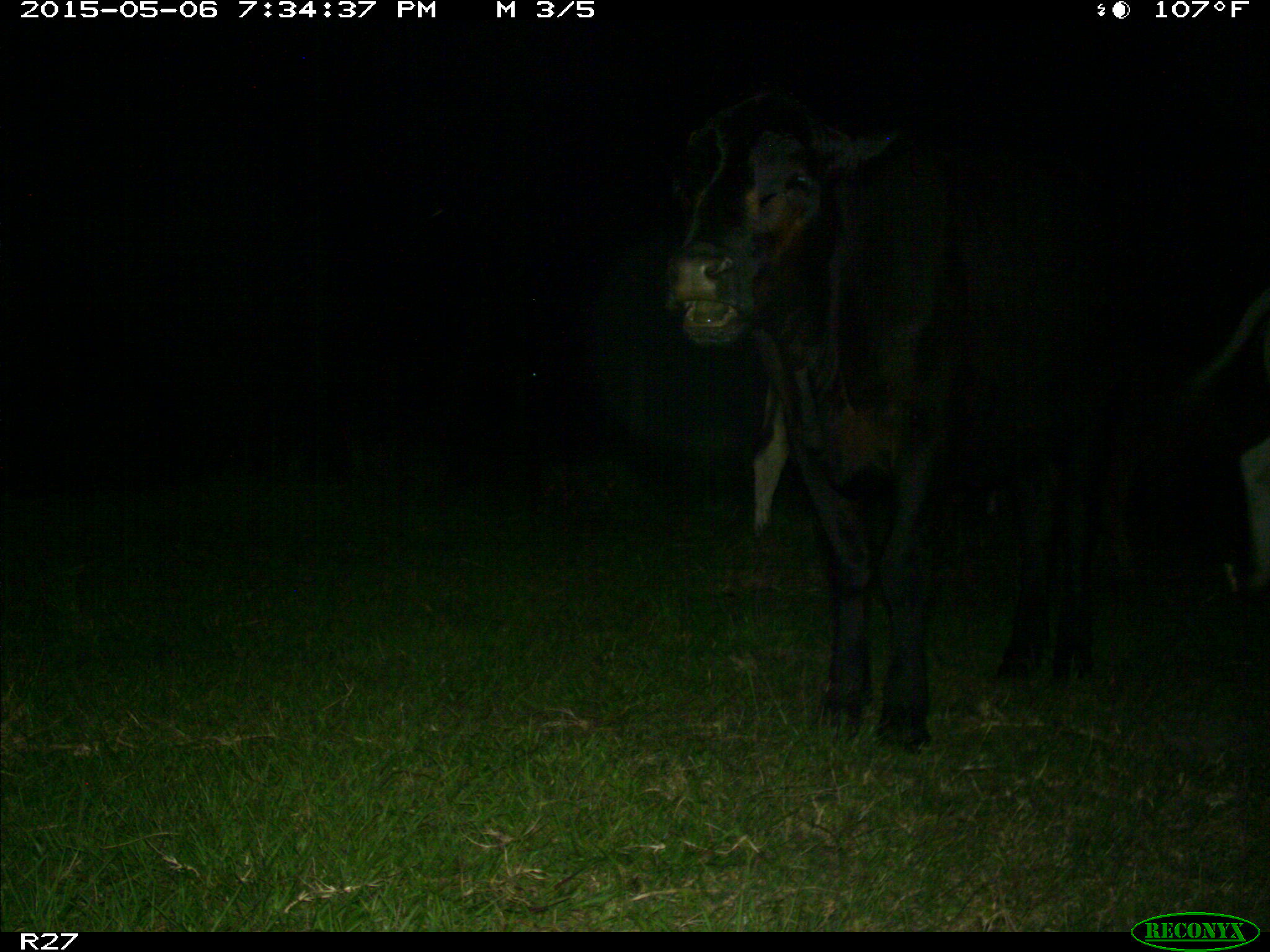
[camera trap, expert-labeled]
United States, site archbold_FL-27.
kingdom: Animalia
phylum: Chordata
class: Mammalia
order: Artiodactyla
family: Bovidae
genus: Bos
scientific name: Bos taurus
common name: domestic cow